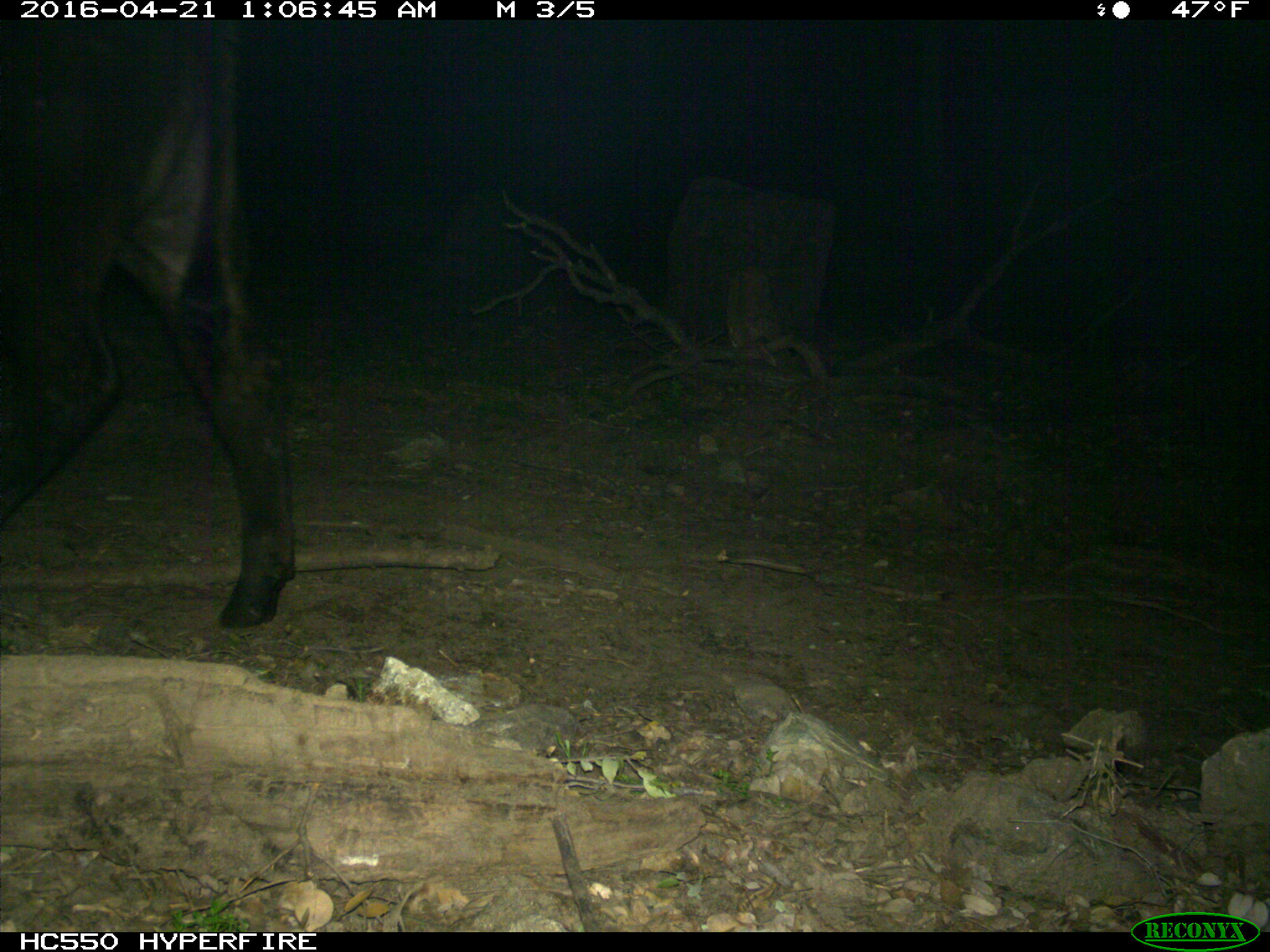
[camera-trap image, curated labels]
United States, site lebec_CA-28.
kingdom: Animalia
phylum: Chordata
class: Mammalia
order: Artiodactyla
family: Bovidae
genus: Bos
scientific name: Bos taurus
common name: domestic cow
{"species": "Bos taurus (domestic cow)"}